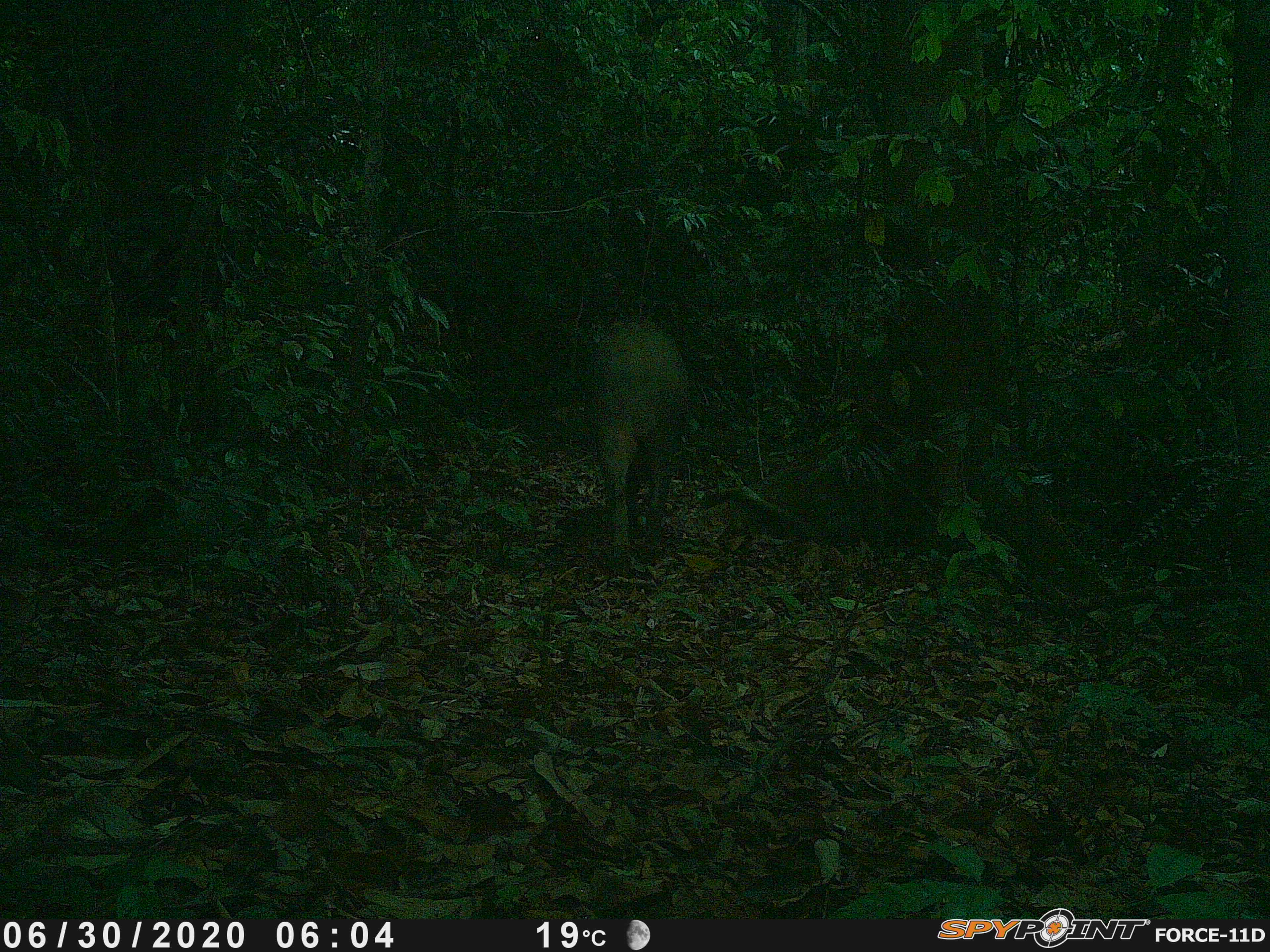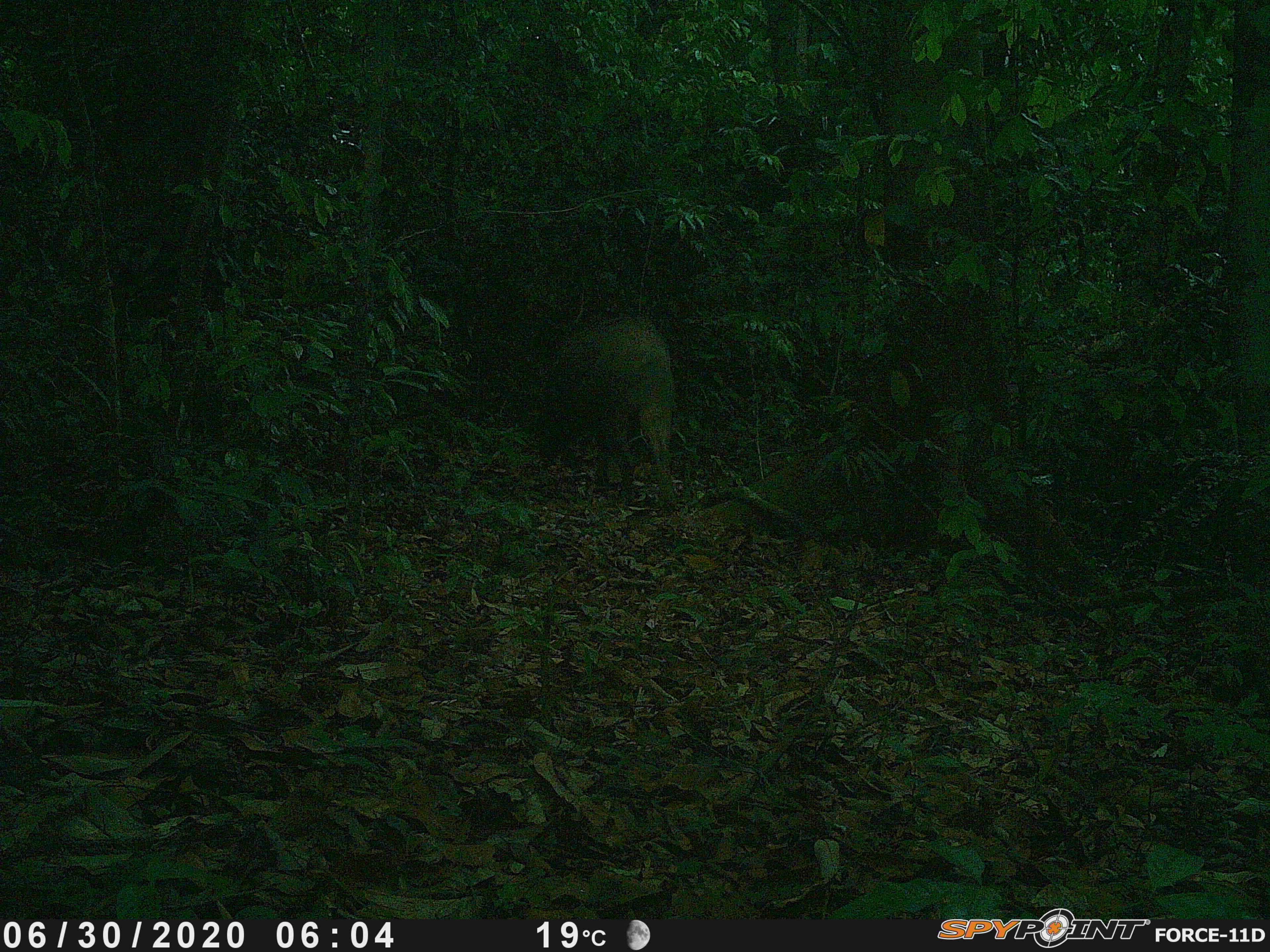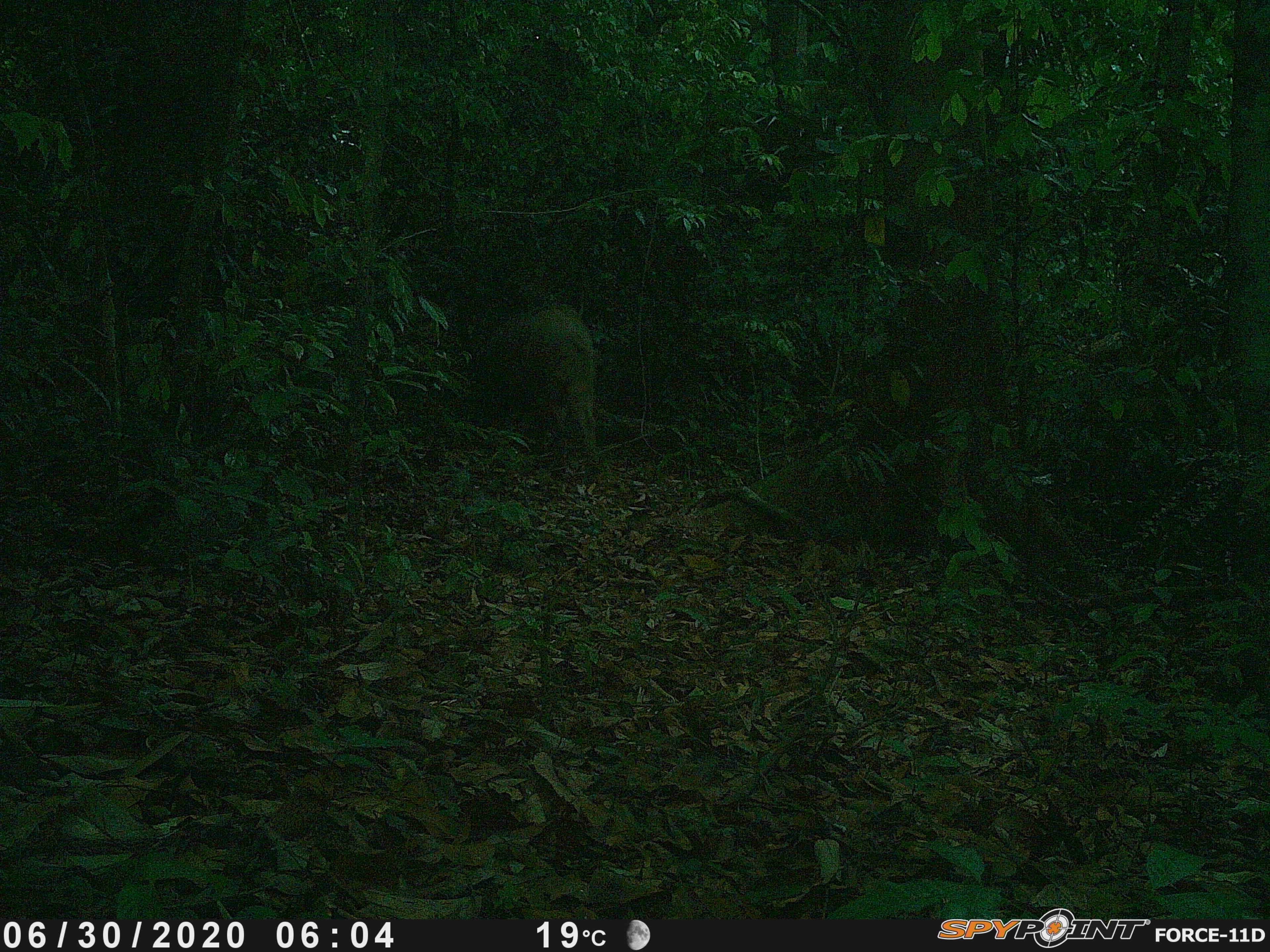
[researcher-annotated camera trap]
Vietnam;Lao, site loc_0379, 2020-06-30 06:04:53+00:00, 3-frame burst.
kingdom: Animalia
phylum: Chordata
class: Mammalia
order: Artiodactyla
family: Suidae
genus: Sus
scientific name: Sus scrofa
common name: eurasian wild pig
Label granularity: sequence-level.